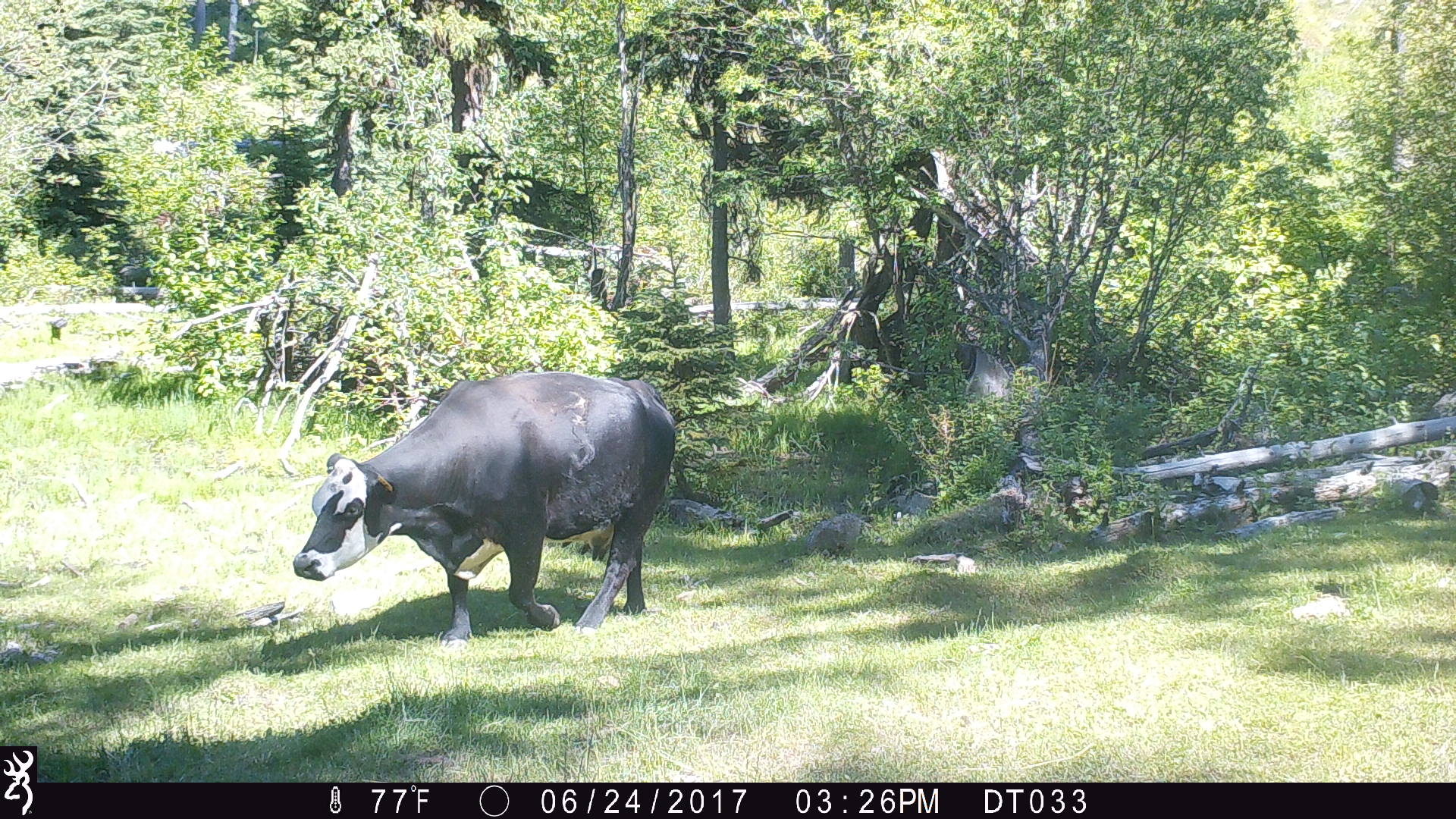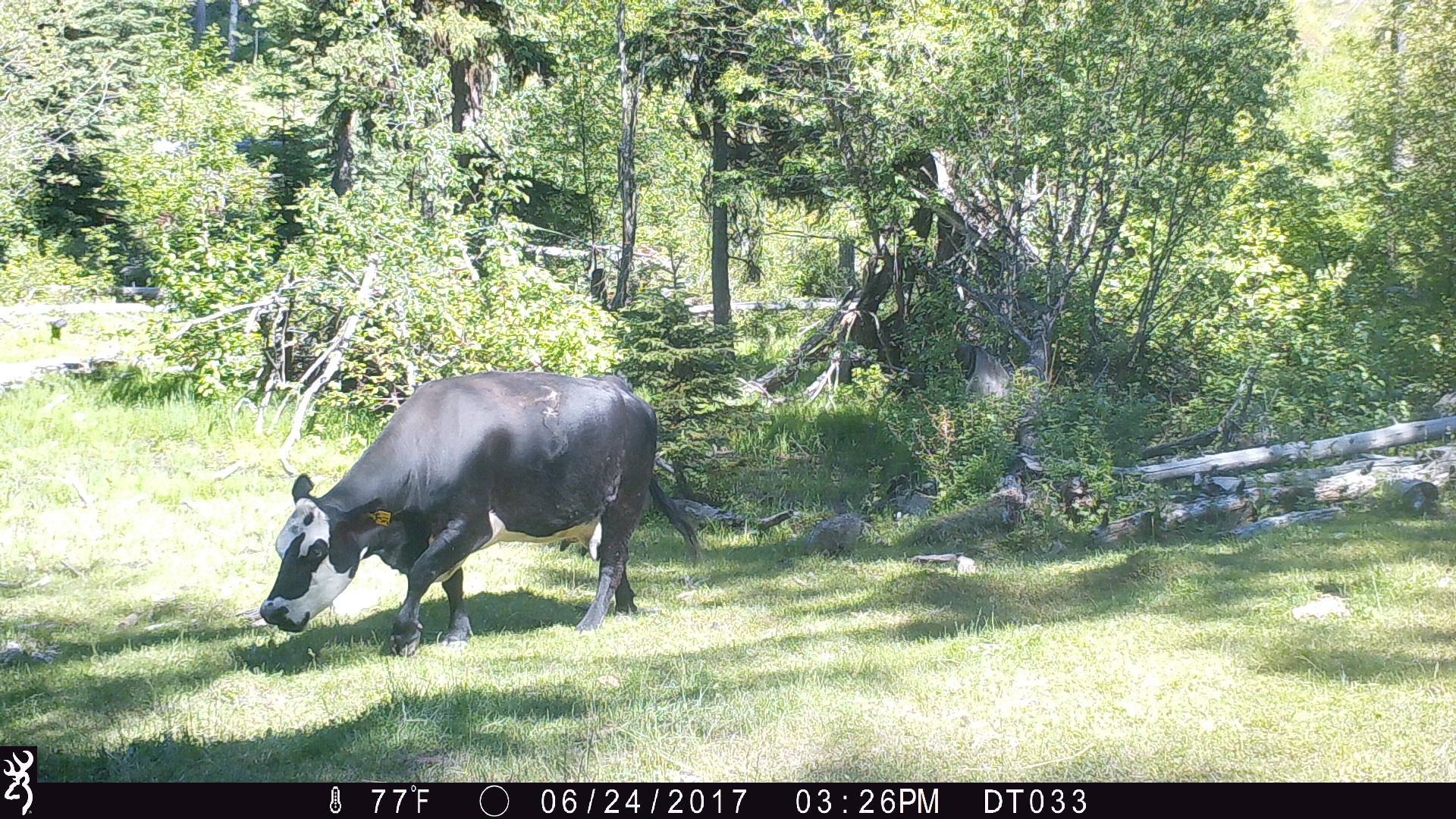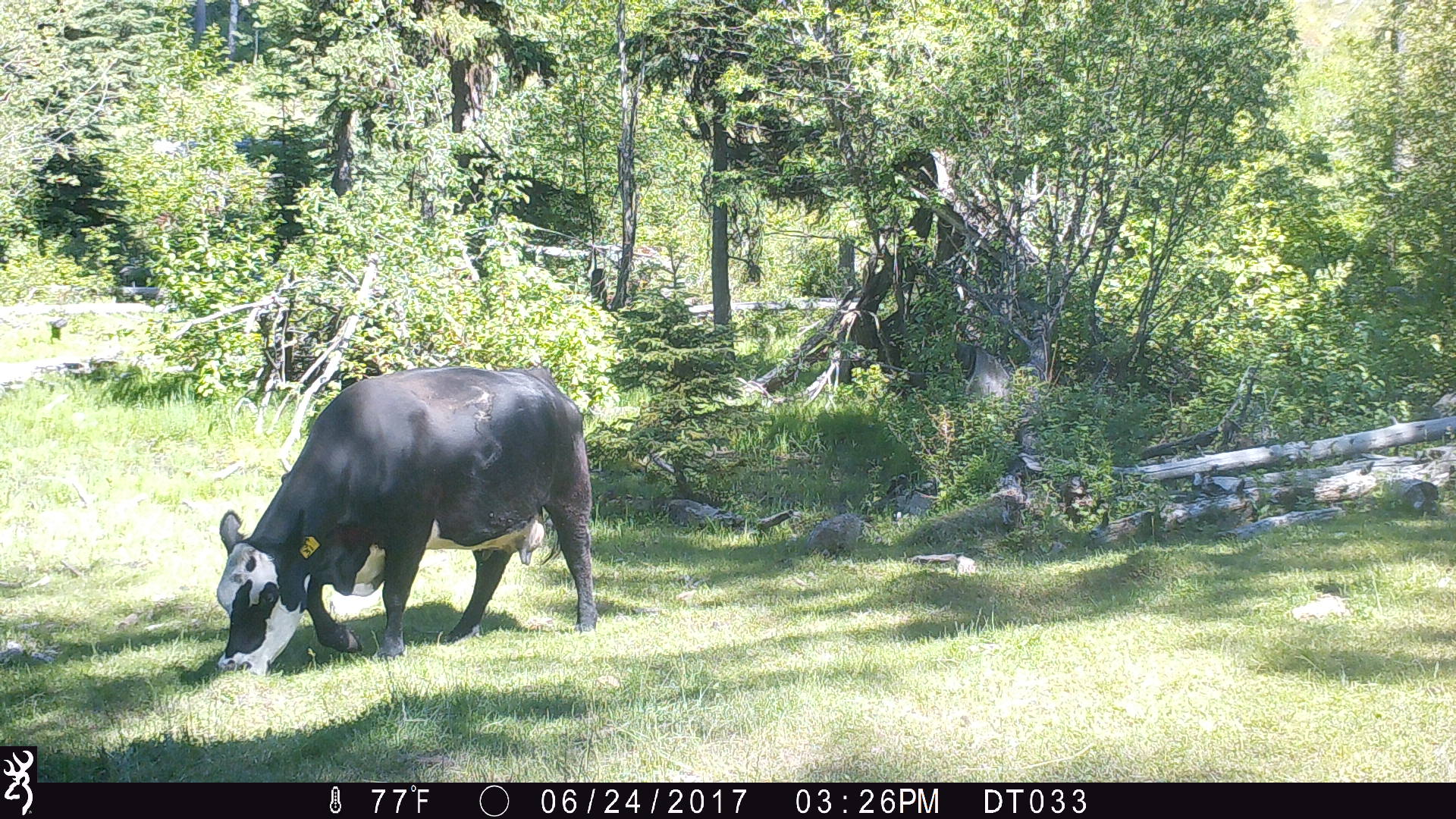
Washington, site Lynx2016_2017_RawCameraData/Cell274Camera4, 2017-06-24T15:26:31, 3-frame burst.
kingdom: Animalia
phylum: Chordata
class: Mammalia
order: Artiodactyla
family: Bovidae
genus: Bos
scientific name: Bos taurus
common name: domestic cattle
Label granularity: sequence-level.